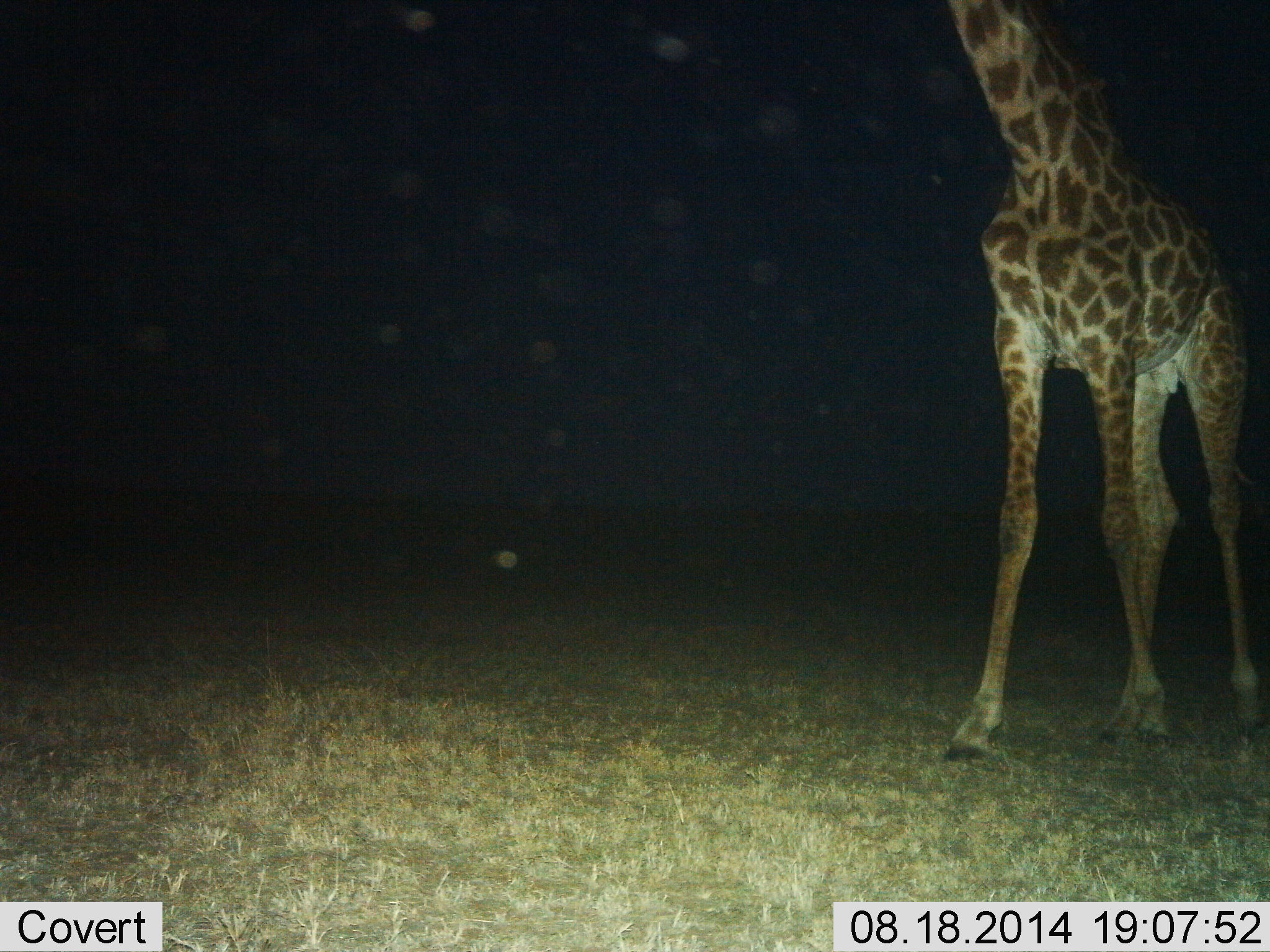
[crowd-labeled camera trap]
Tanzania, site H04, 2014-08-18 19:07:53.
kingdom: Animalia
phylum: Chordata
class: Mammalia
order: Artiodactyla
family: Giraffidae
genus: Giraffa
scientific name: Giraffa camelopardalis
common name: giraffe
Giraffe (Giraffa camelopardalis), count 1. Behavior (volunteer vote fractions): standing 50%, resting 0%, moving 50%, interacting 0%. Young present (vote fraction): 0%. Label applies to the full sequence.